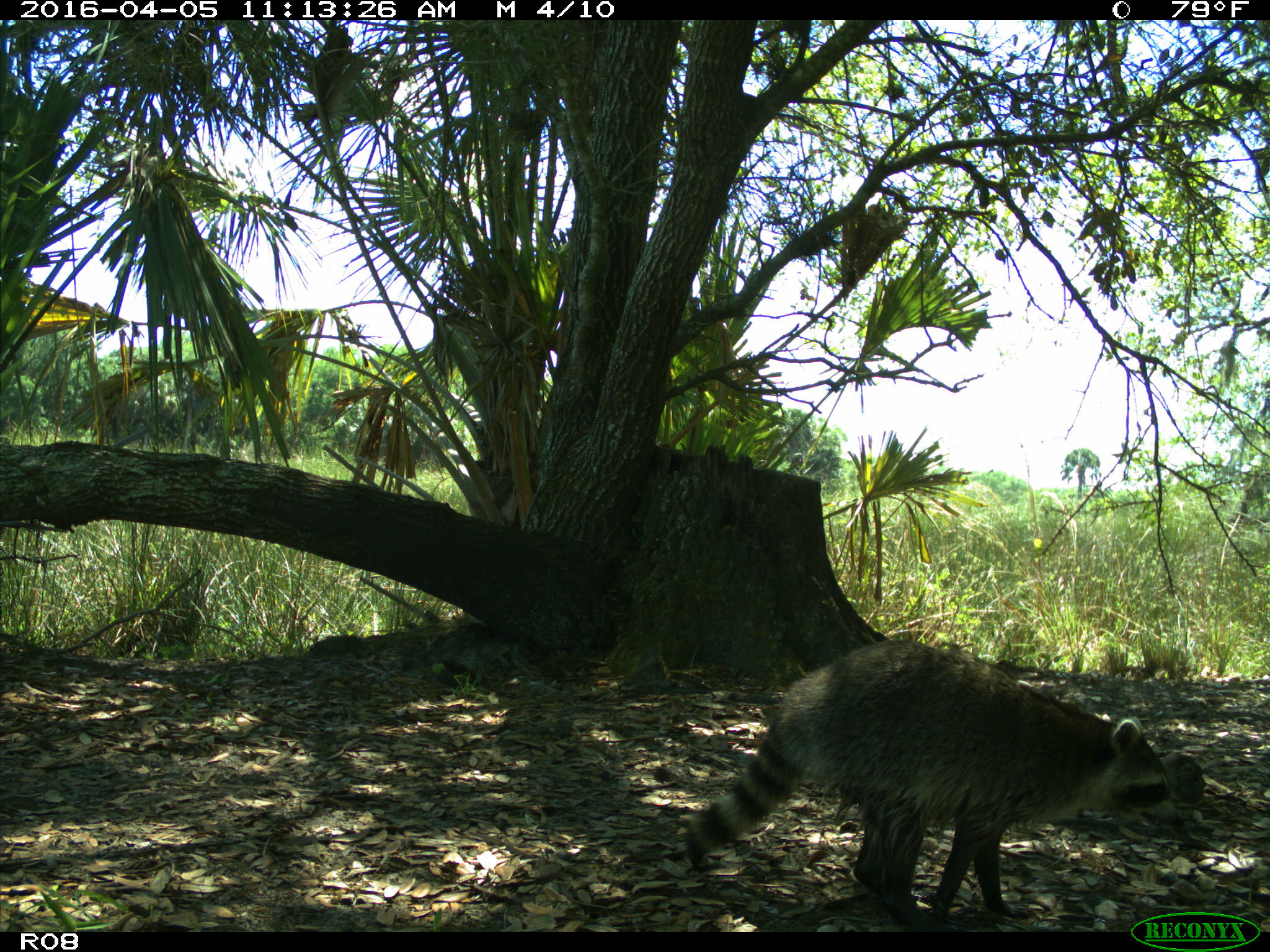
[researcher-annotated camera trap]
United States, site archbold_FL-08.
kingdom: Animalia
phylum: Chordata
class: Mammalia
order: Carnivora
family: Procyonidae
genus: Procyon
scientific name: Procyon lotor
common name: common raccoon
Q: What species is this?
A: Procyon lotor (common raccoon).